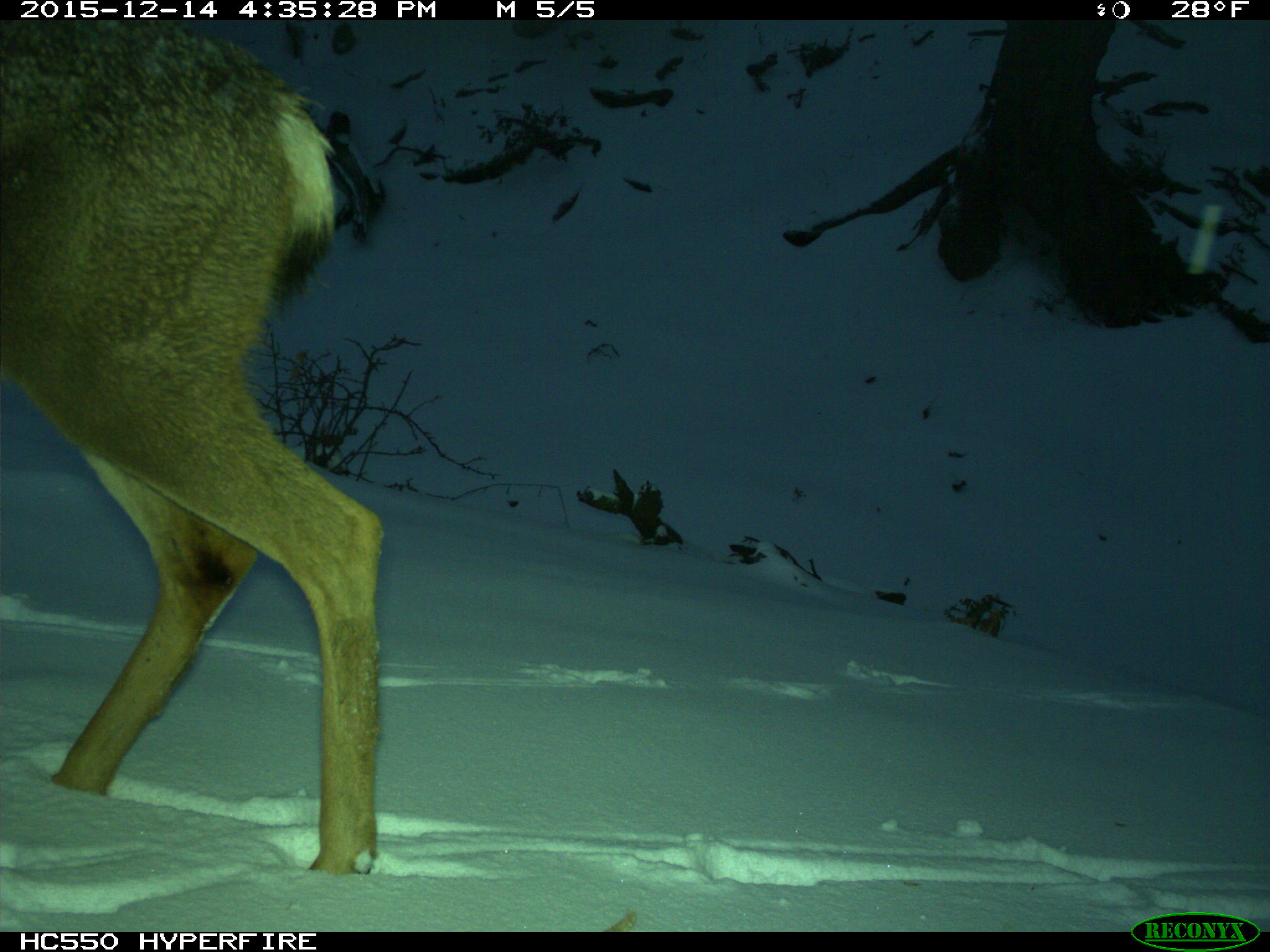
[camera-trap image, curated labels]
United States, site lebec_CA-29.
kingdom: Animalia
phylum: Chordata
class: Mammalia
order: Artiodactyla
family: Cervidae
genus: Odocoileus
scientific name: Odocoileus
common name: deer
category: unidentified deer